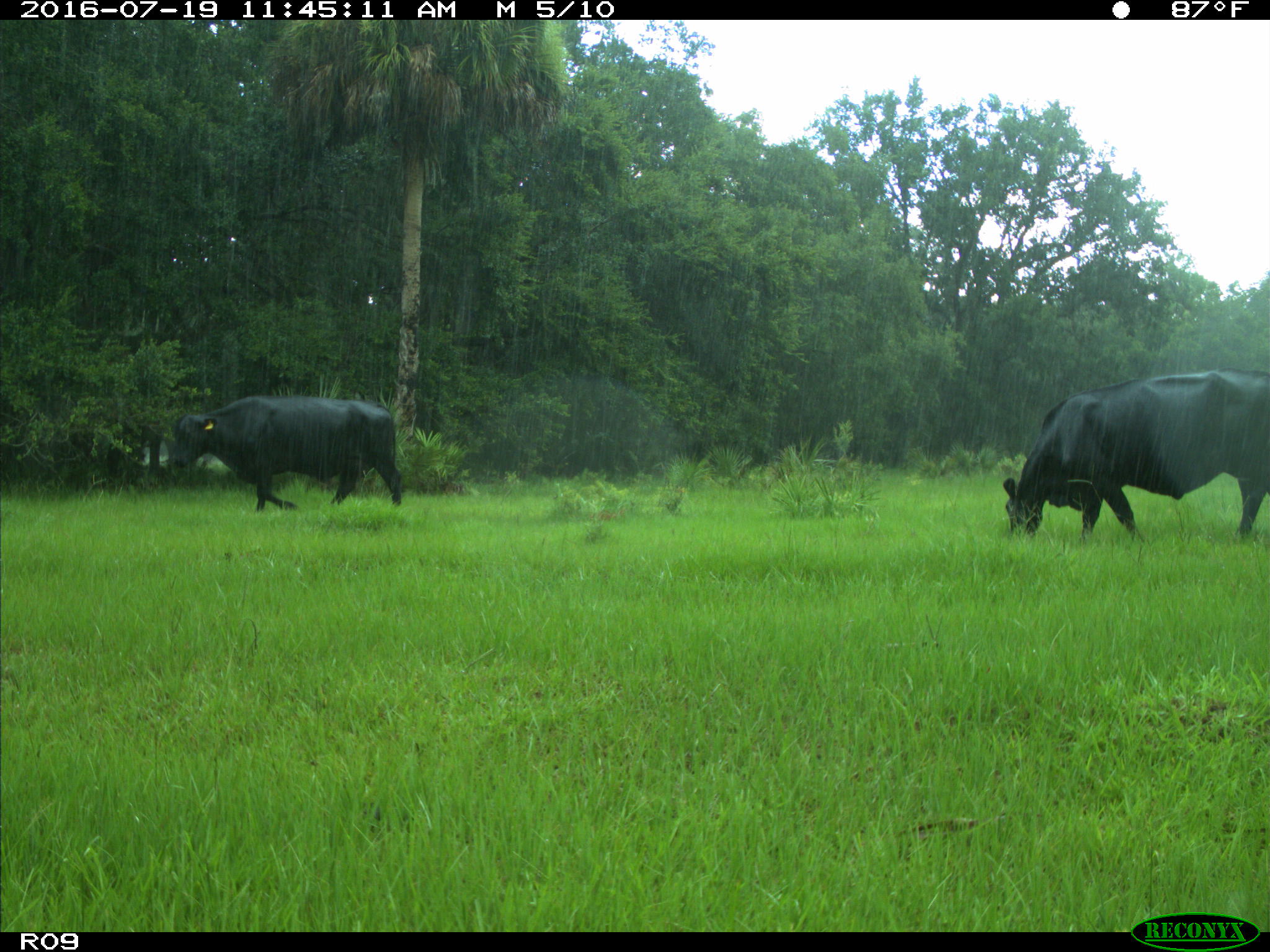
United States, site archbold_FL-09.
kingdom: Animalia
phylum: Chordata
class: Mammalia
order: Artiodactyla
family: Bovidae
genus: Bos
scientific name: Bos taurus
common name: domestic cow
Bos taurus (domestic cow).